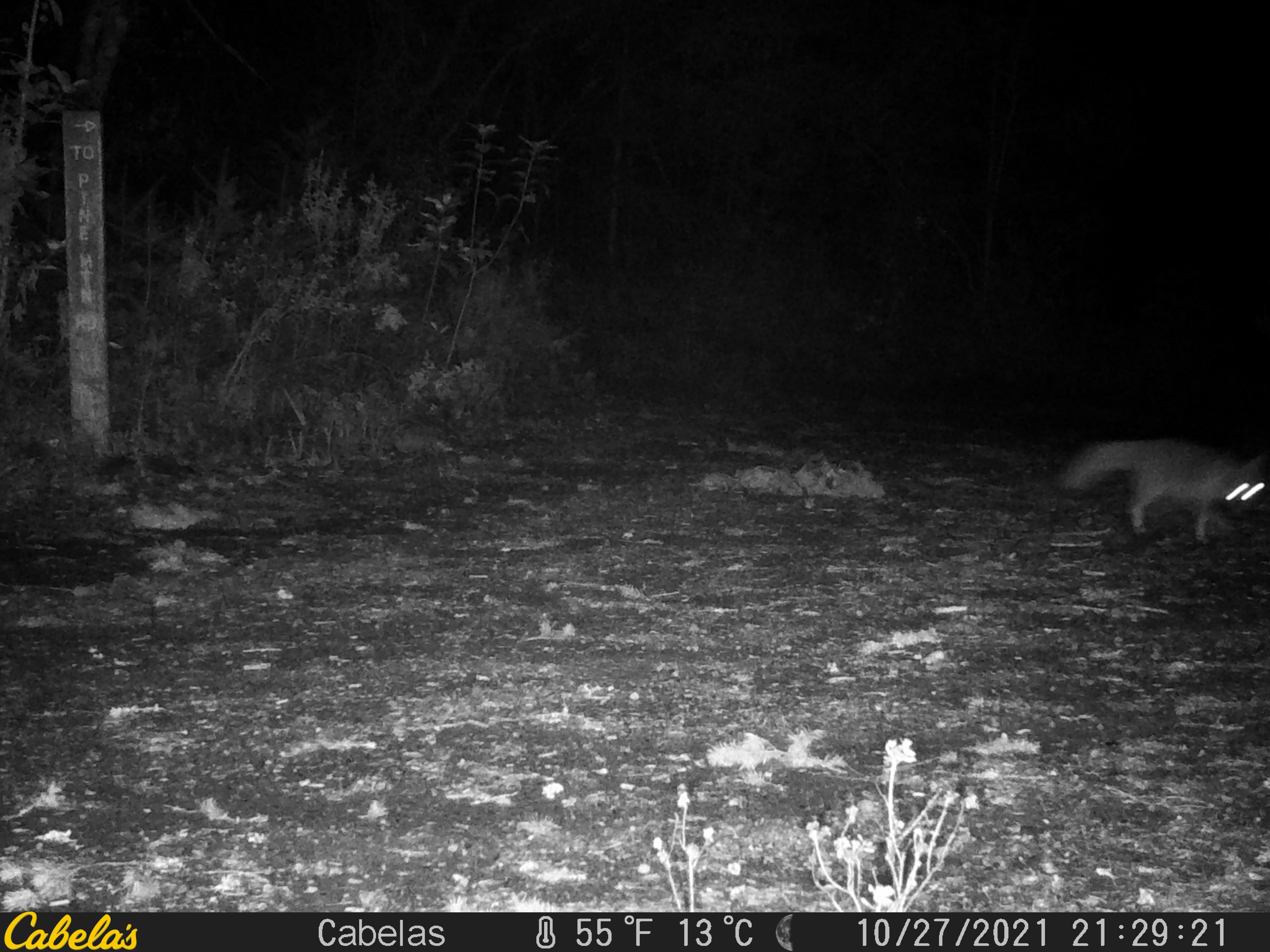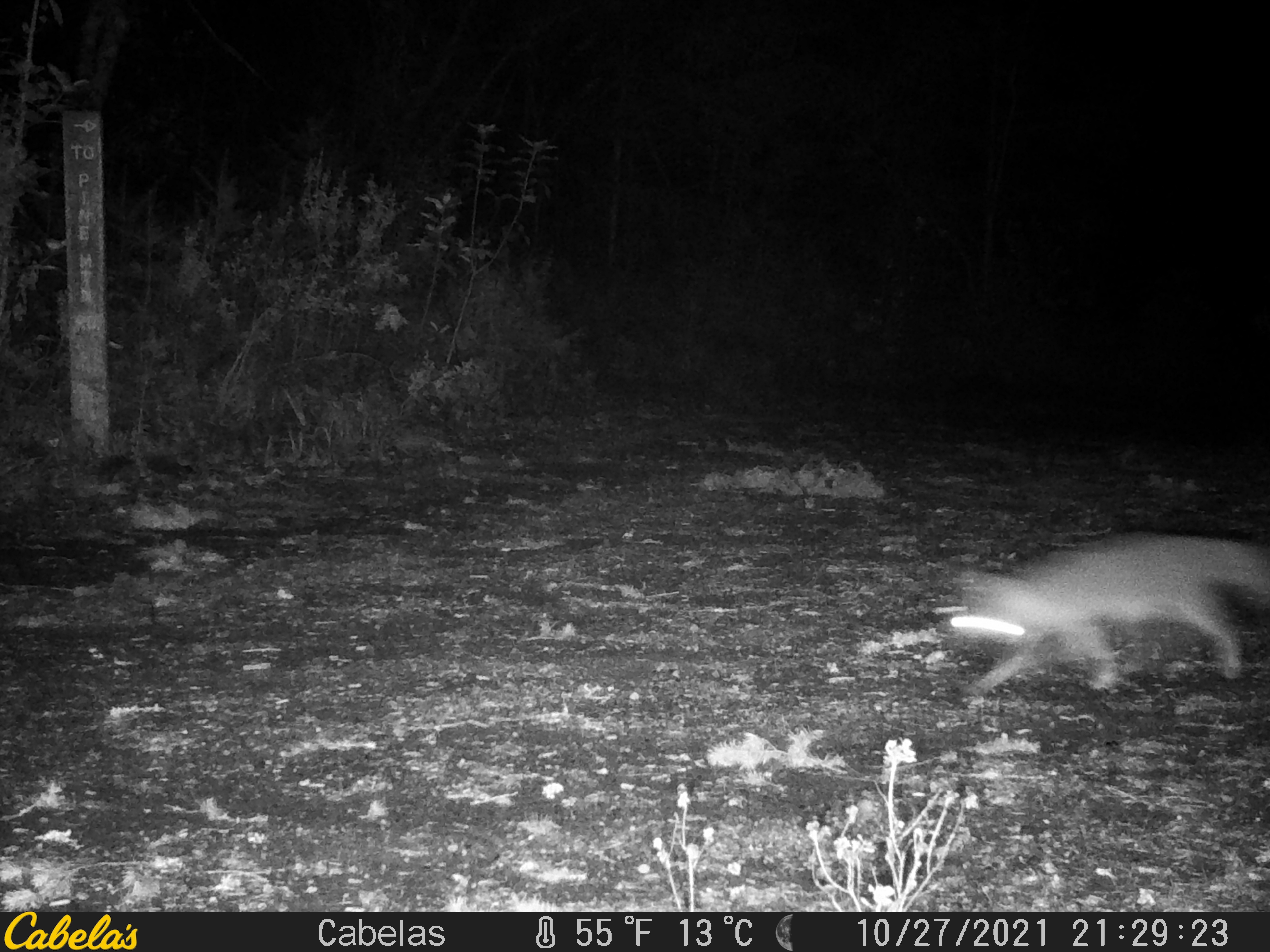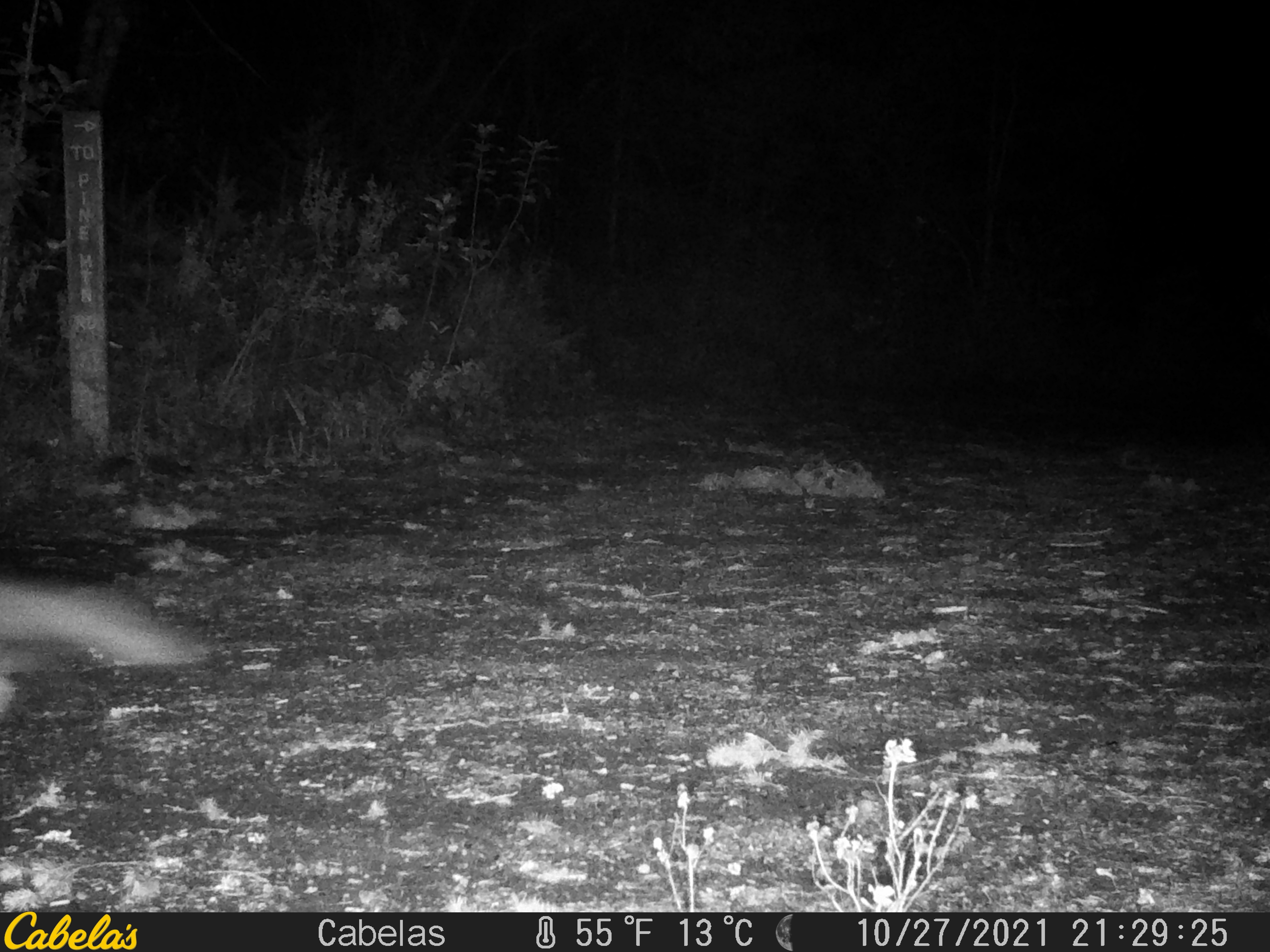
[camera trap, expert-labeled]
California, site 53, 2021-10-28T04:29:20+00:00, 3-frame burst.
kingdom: Animalia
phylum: Chordata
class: Mammalia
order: Carnivora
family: Canidae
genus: Urocyon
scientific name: Urocyon cinereoargenteus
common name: gray fox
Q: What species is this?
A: Gray fox (Urocyon cinereoargenteus).